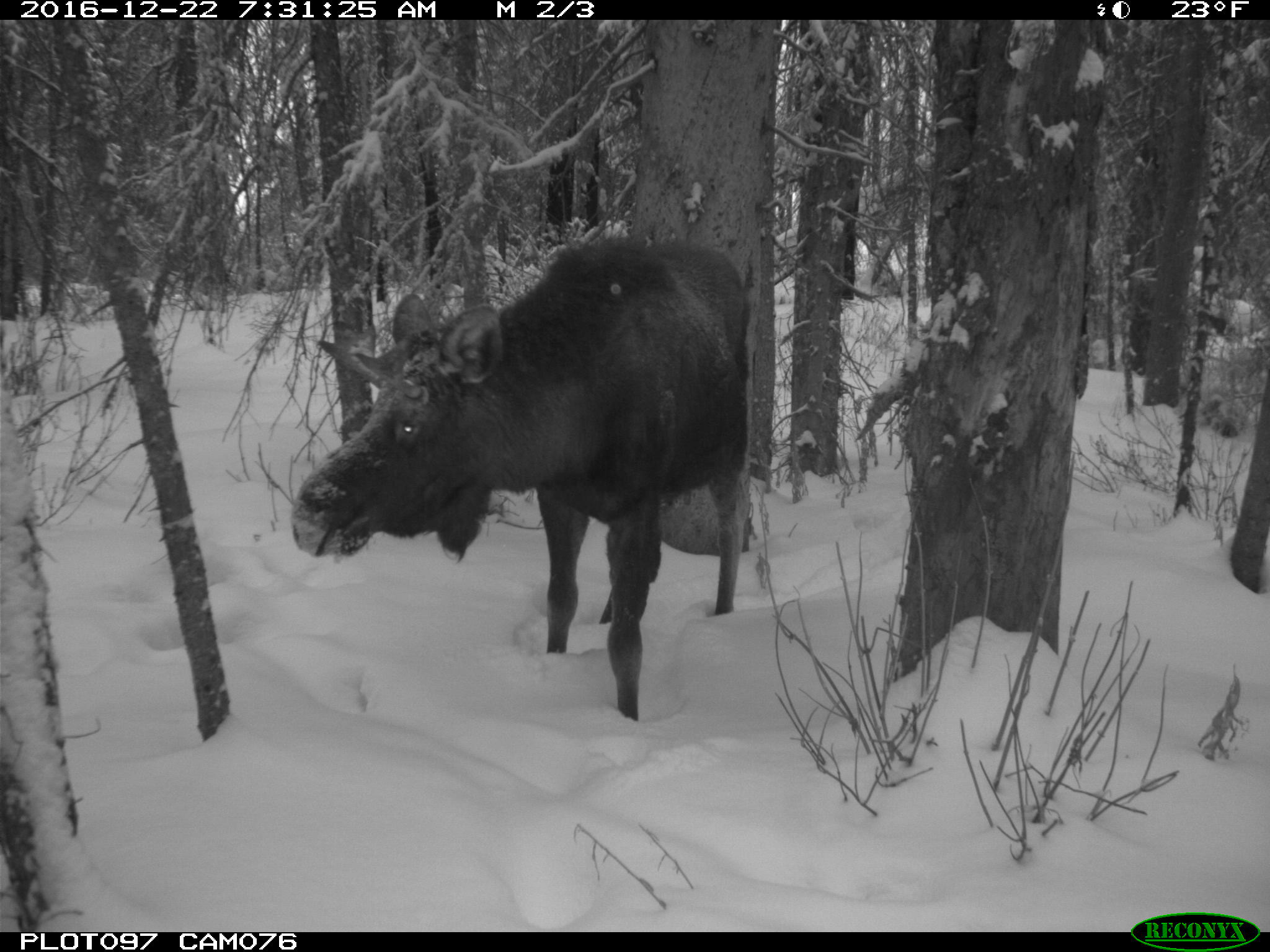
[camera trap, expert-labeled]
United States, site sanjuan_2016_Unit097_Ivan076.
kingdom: Animalia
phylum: Chordata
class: Mammalia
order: Artiodactyla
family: Cervidae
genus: Alces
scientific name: Alces alces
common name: moose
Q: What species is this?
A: Alces alces (moose).